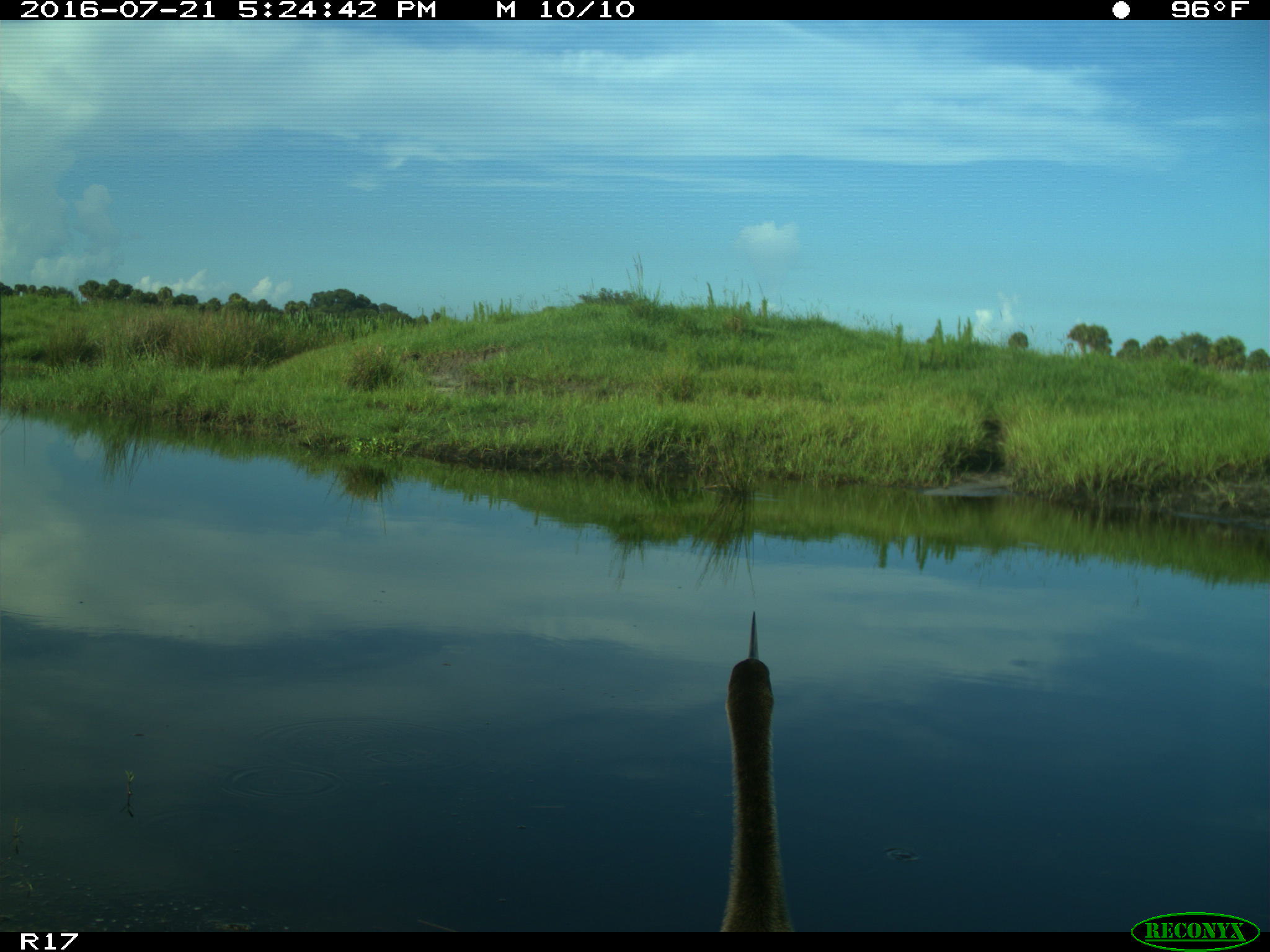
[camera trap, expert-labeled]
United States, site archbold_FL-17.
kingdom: Animalia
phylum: Chordata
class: Aves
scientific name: Aves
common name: birds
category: unidentified bird